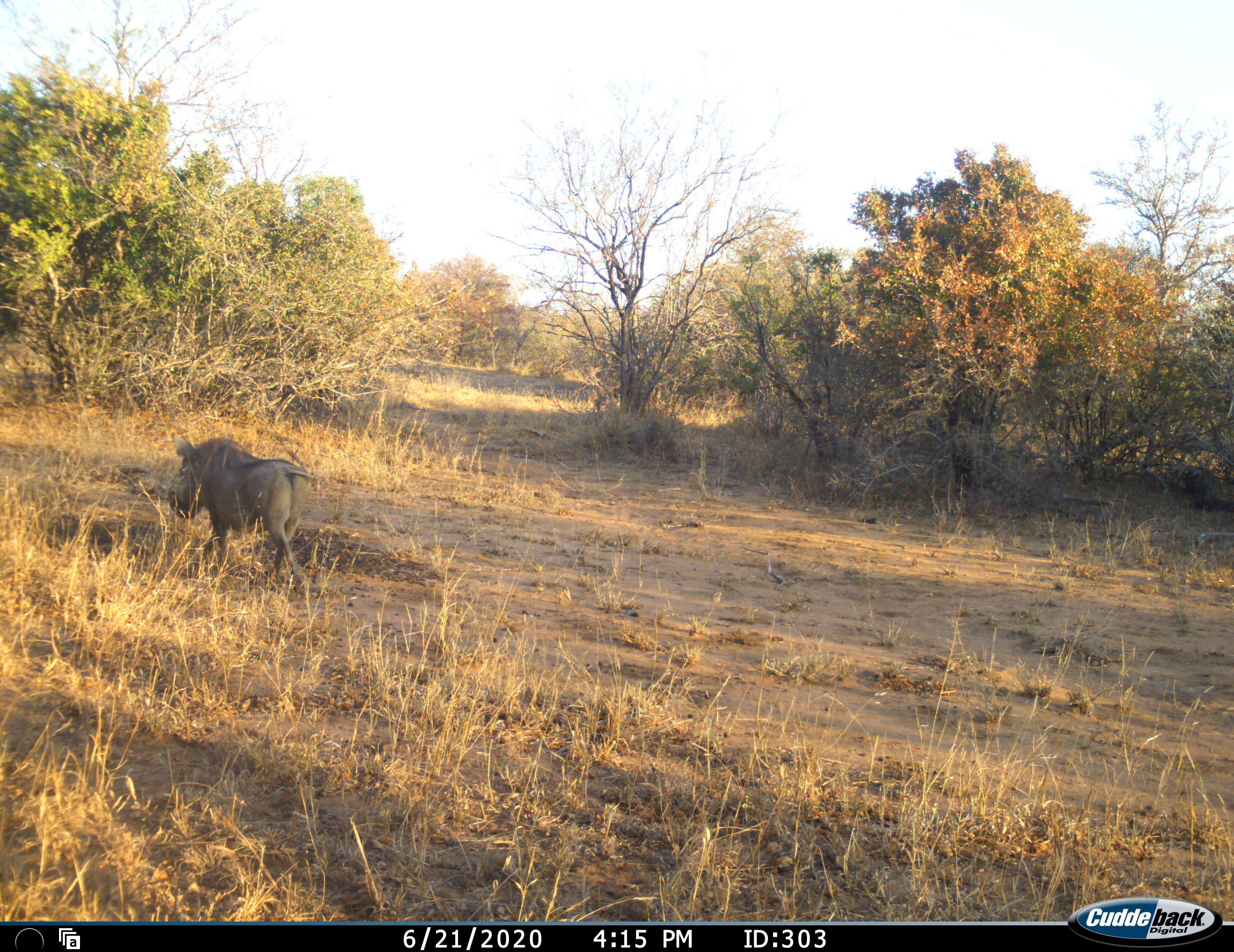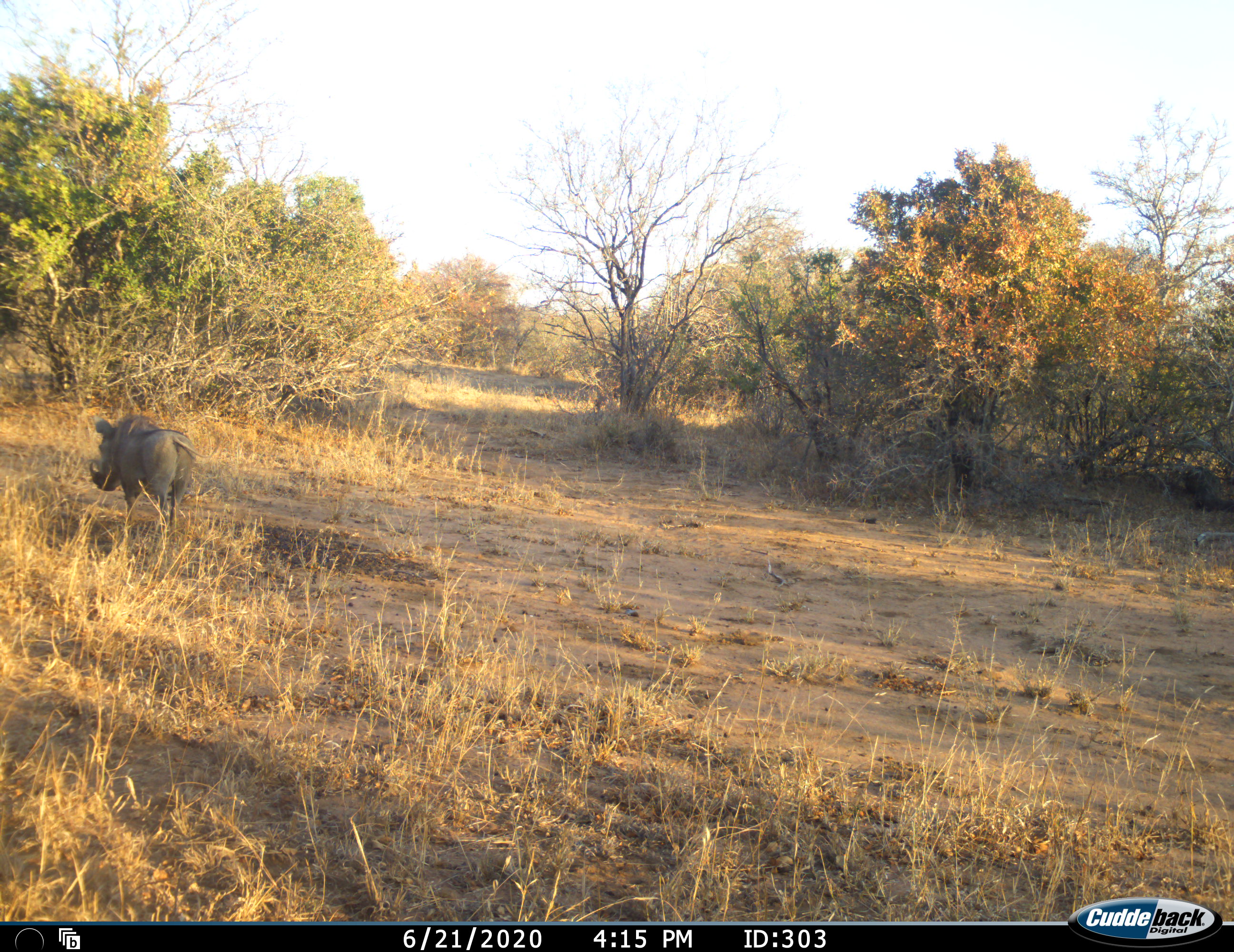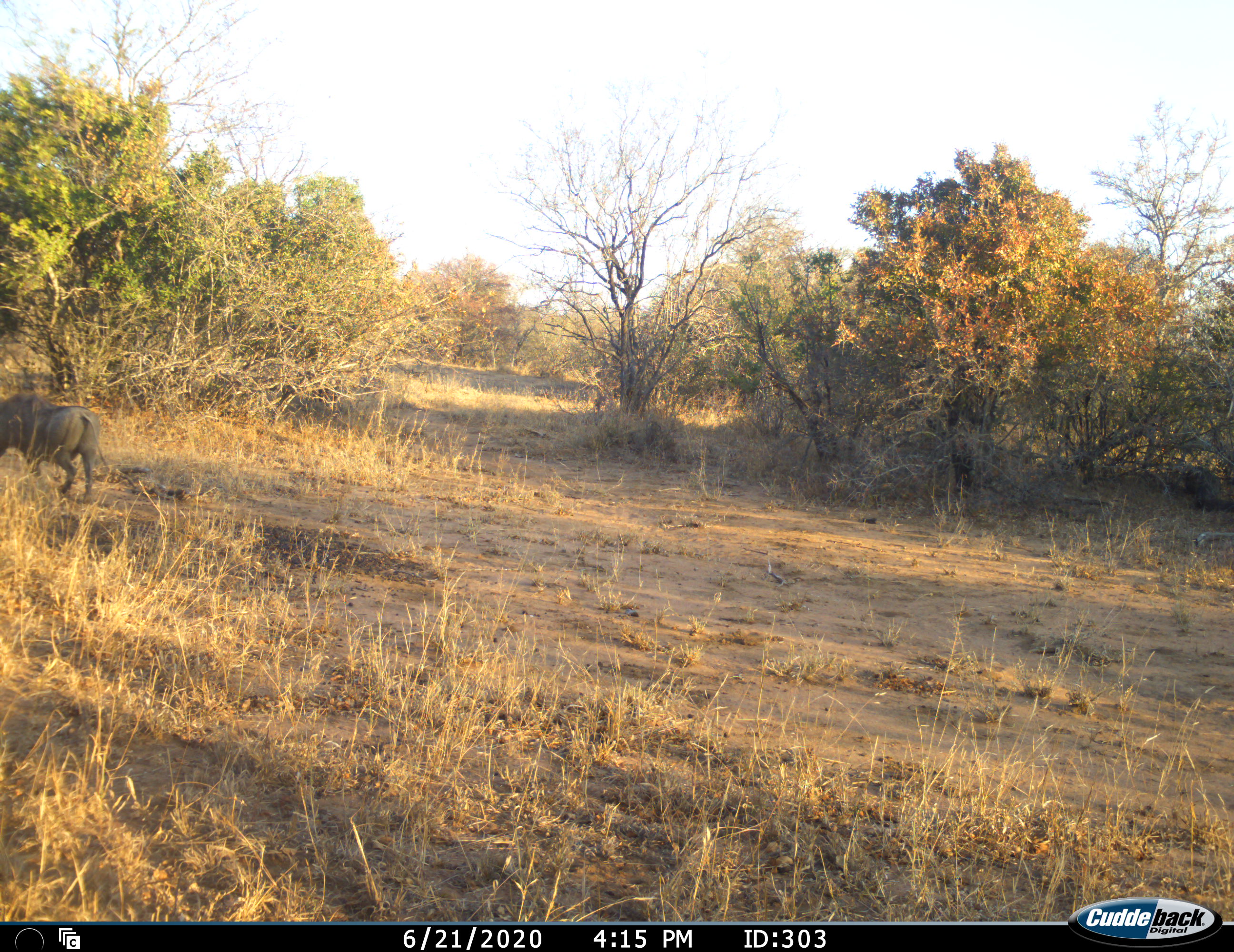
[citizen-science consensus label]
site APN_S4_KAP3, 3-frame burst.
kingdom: Animalia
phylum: Chordata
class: Mammalia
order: Artiodactyla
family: Suidae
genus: Phacochoerus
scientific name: Phacochoerus africanus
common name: warthog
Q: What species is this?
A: Warthog (Phacochoerus africanus).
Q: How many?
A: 1.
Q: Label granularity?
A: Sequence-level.